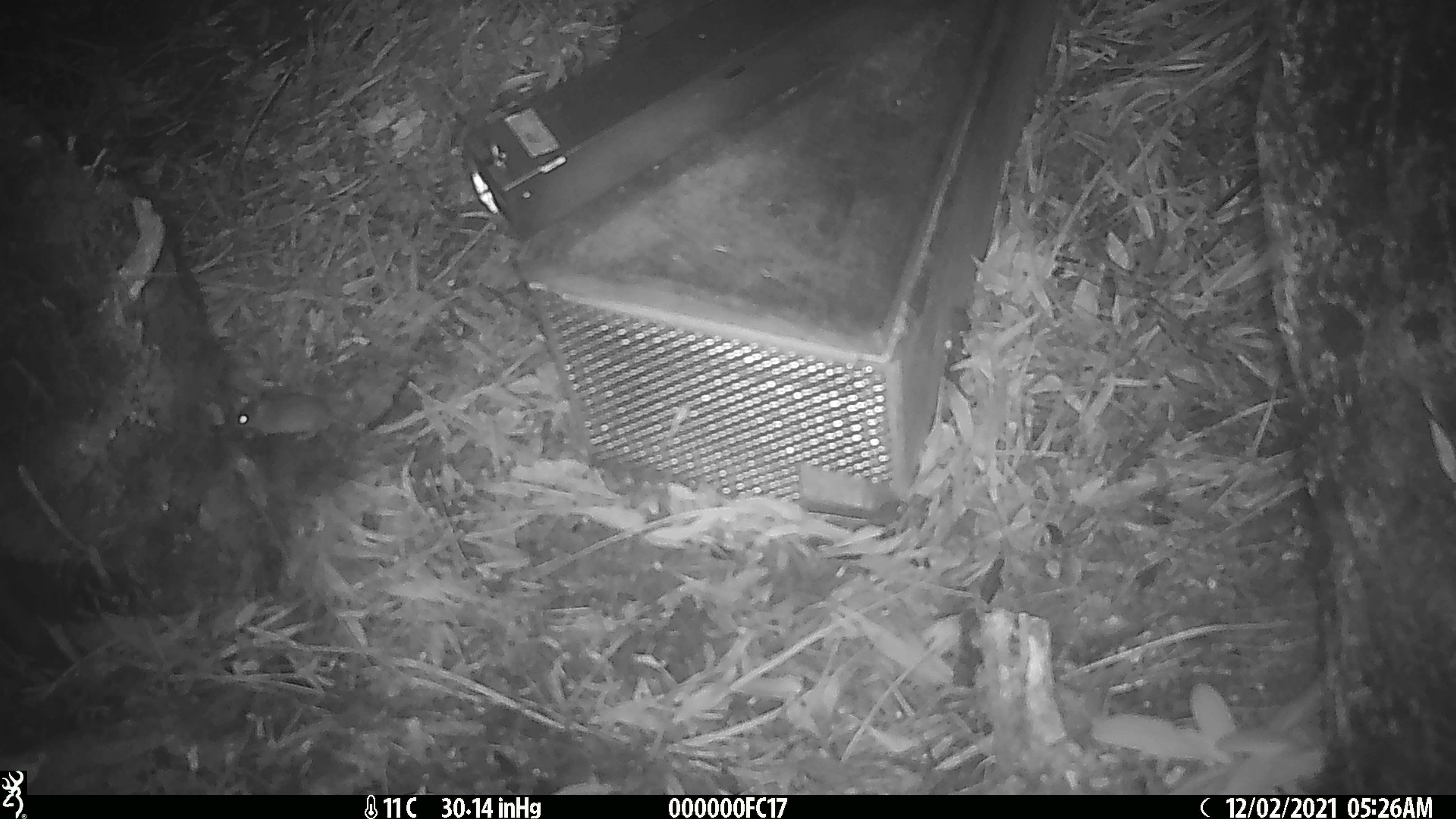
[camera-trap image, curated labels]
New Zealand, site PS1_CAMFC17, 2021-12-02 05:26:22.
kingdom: Animalia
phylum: Chordata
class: Mammalia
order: Rodentia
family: Muridae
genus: Mus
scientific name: Mus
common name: mouse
Mouse (Mus).